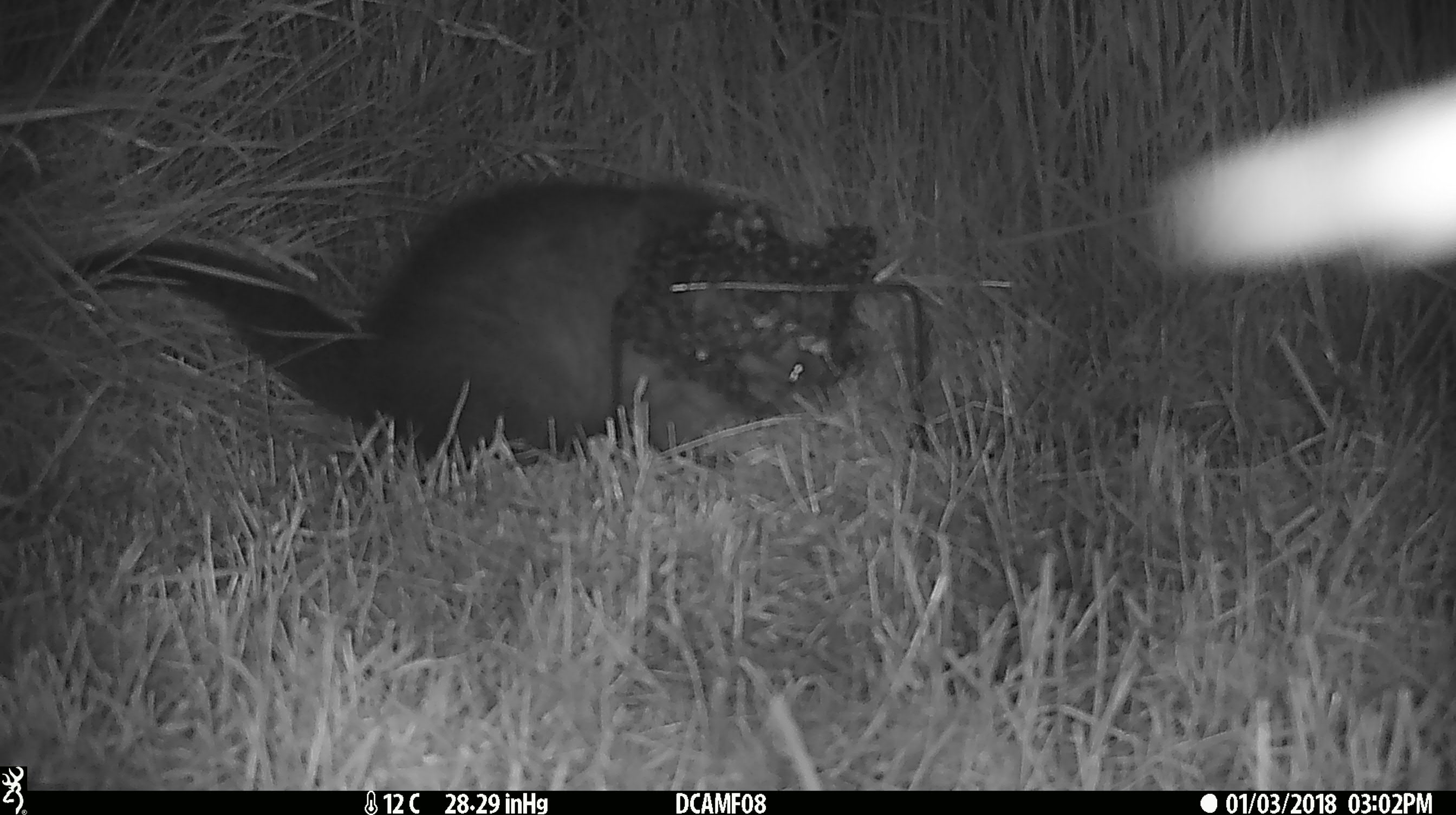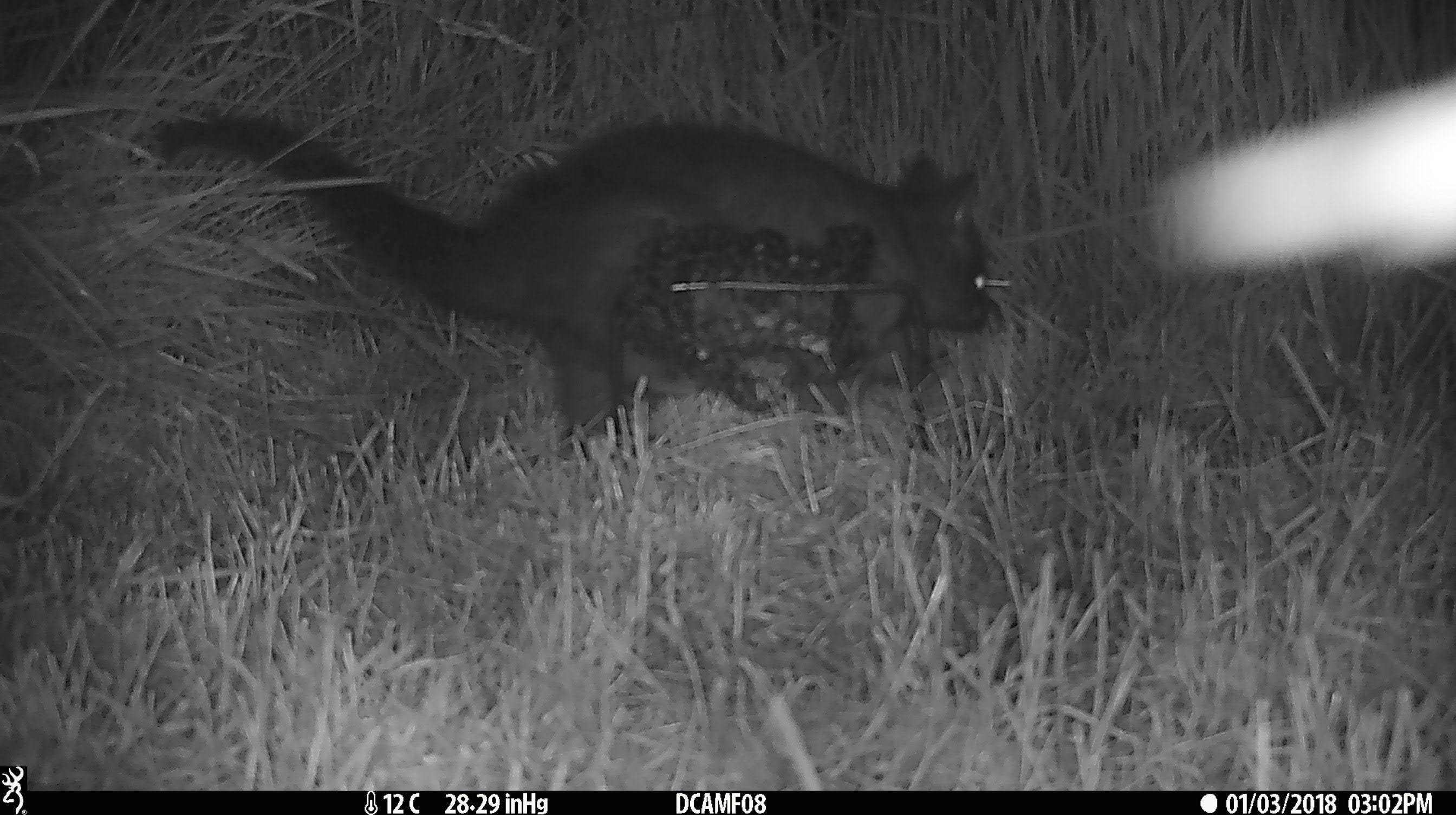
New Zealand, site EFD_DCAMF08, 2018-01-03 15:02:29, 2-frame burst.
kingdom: Animalia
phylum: Chordata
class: Mammalia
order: Diprotodontia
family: Phalangeridae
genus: Trichosurus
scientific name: Trichosurus vulpecula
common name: common brushtail possum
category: possum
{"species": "possum (common brushtail possum) (Trichosurus vulpecula)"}